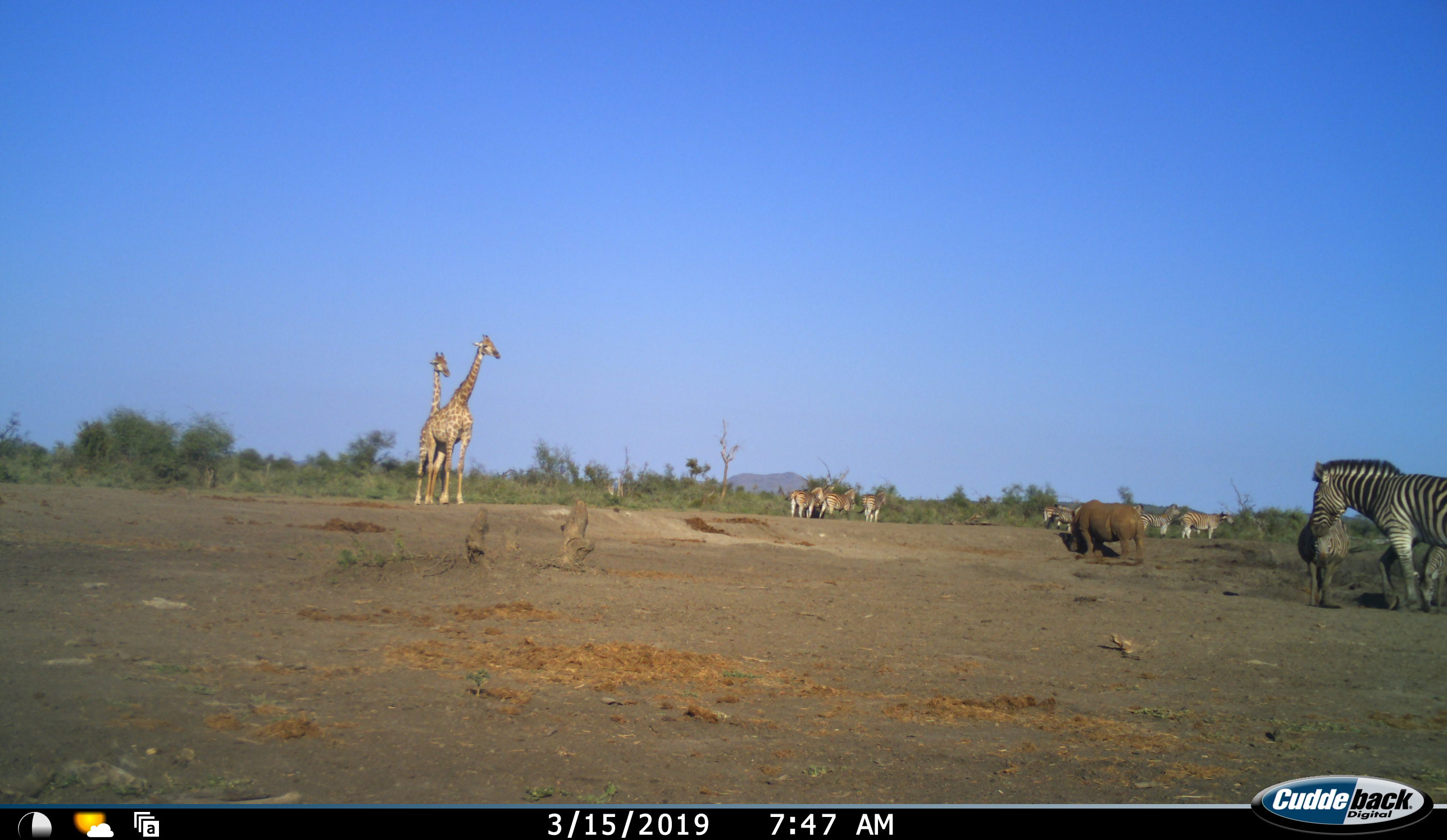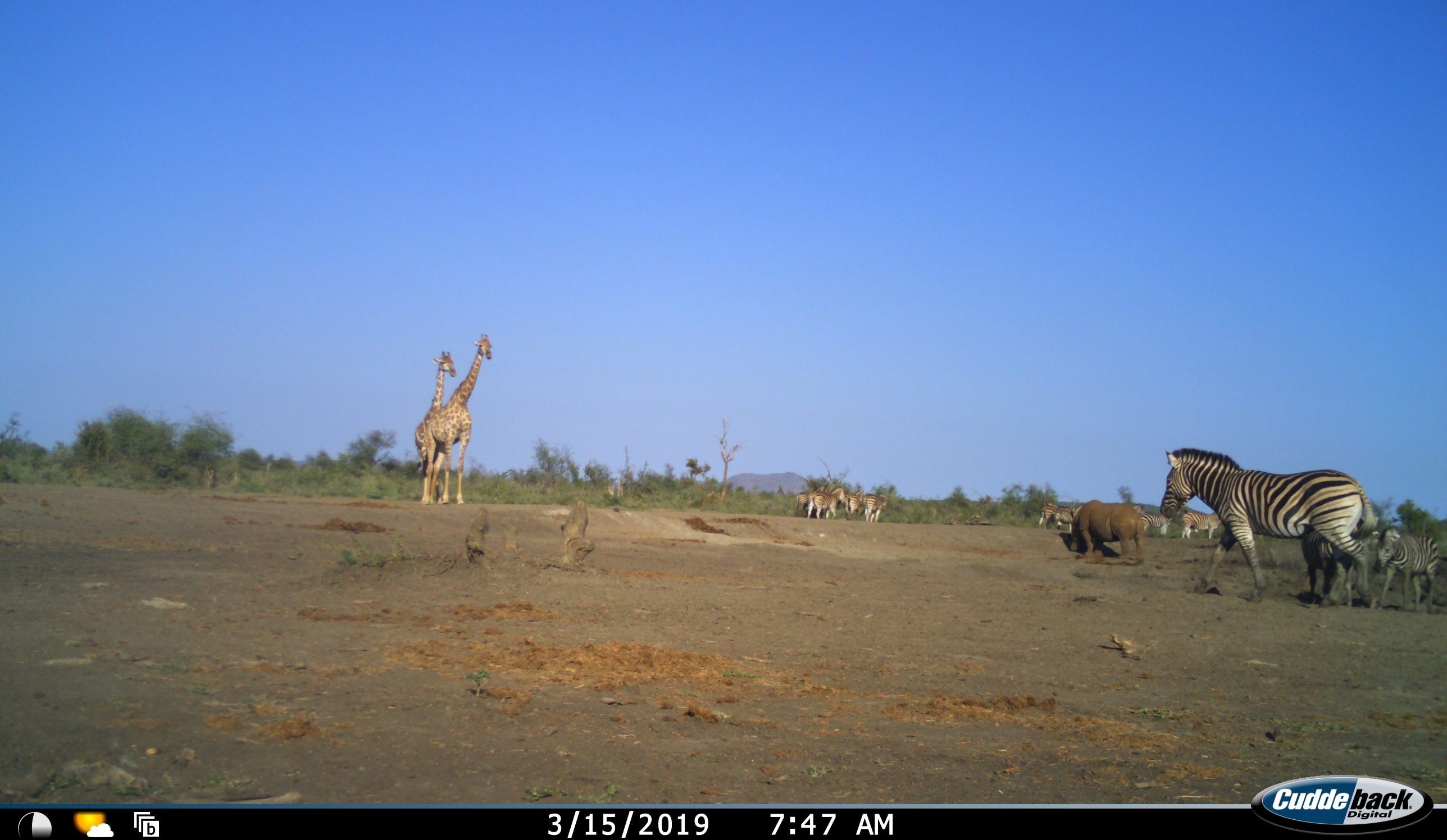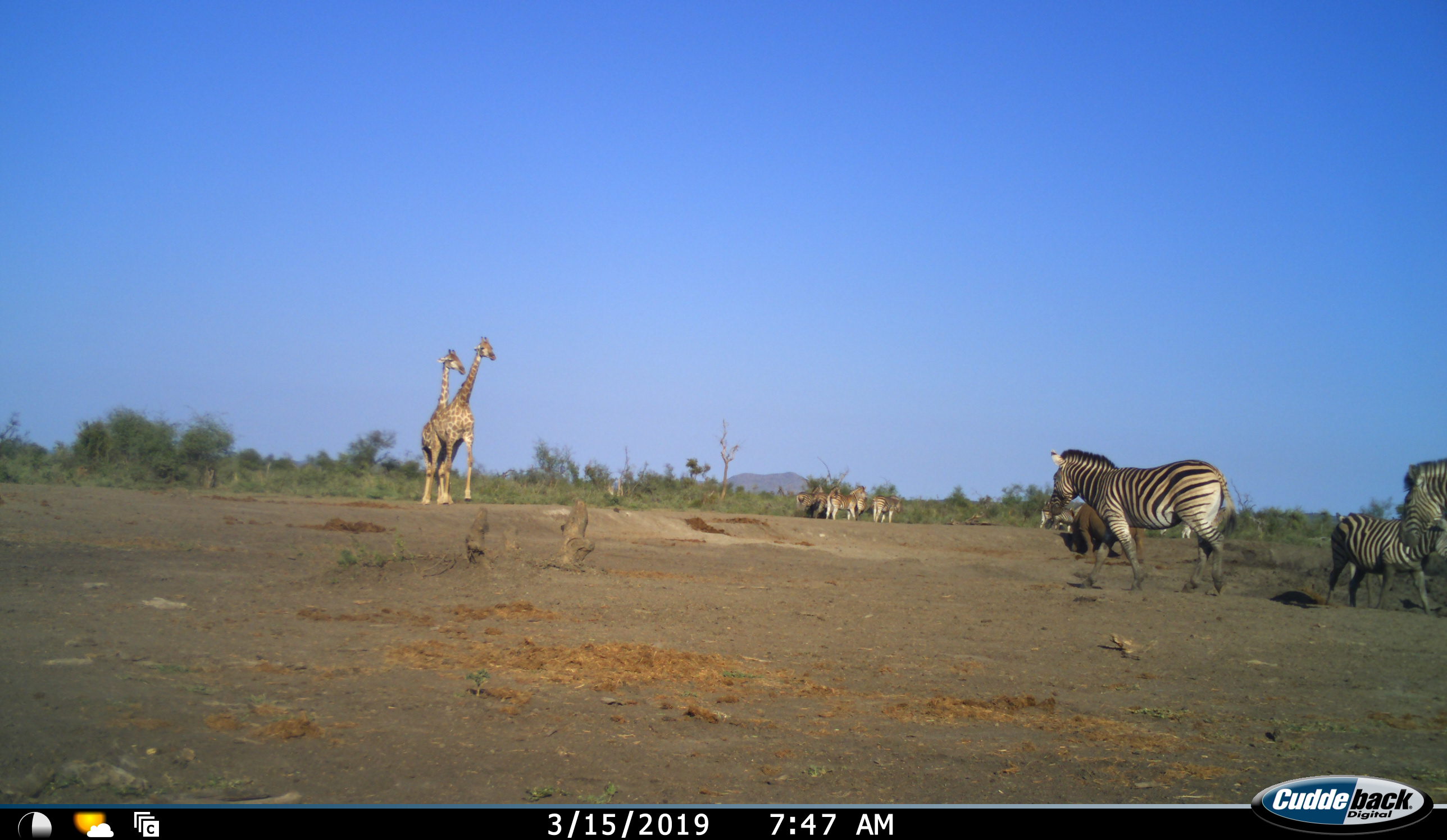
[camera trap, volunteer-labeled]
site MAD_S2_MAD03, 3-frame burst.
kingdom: Animalia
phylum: Chordata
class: Mammalia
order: Artiodactyla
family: Giraffidae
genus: Giraffa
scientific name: Giraffa camelopardalis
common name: giraffe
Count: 2.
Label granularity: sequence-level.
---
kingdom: Animalia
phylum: Chordata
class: Mammalia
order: Perissodactyla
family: Rhinocerotidae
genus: Ceratotherium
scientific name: Ceratotherium simum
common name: white rhinoceros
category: rhinoceroswhite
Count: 1.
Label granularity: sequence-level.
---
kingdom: Animalia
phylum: Chordata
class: Mammalia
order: Perissodactyla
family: Equidae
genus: Equus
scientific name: Equus quagga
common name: plains zebra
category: zebraplains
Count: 11-50.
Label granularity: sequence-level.